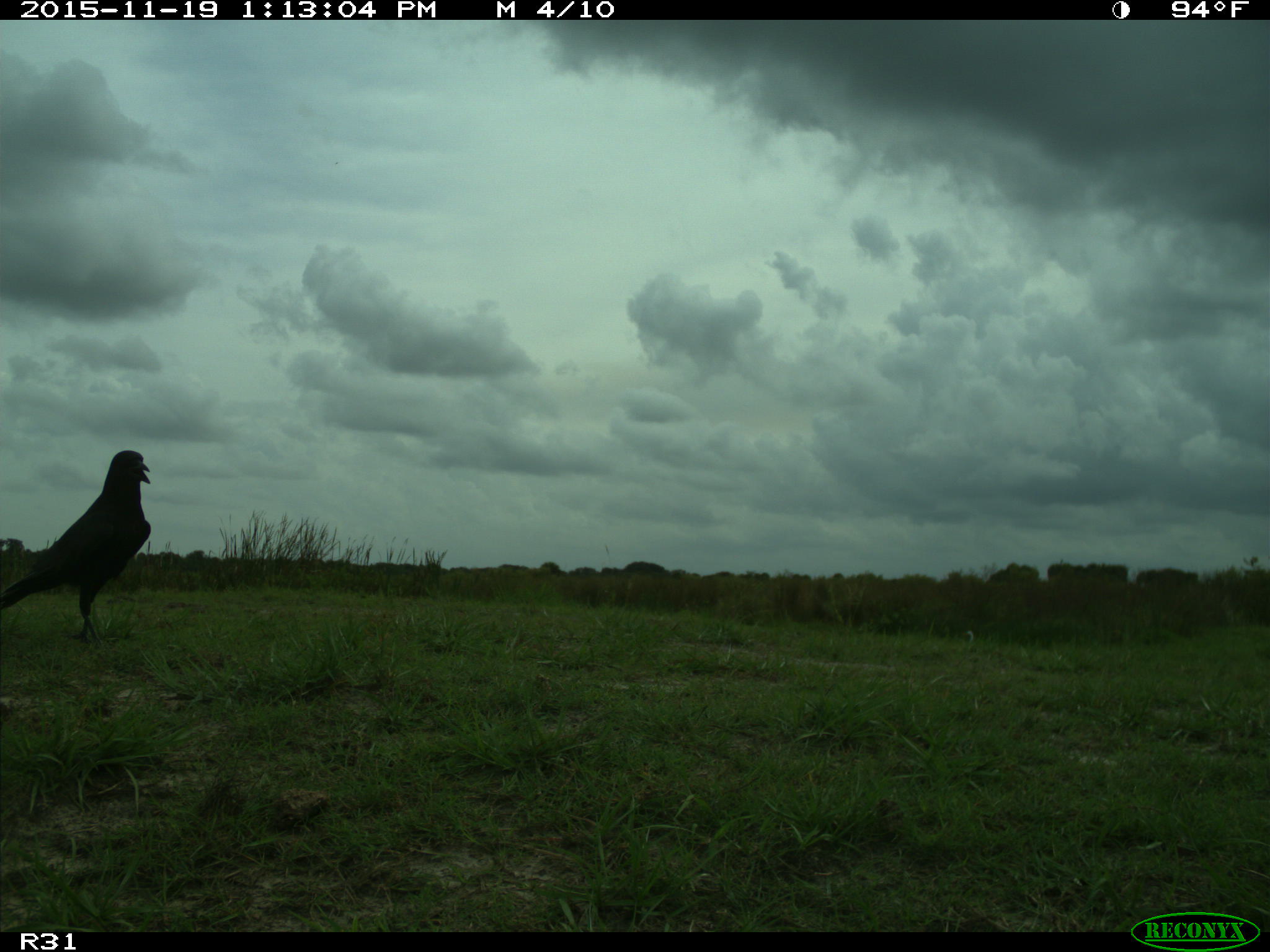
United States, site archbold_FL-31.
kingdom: Animalia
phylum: Chordata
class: Aves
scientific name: Aves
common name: birds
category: unidentified bird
Unidentified bird (birds) (Aves).